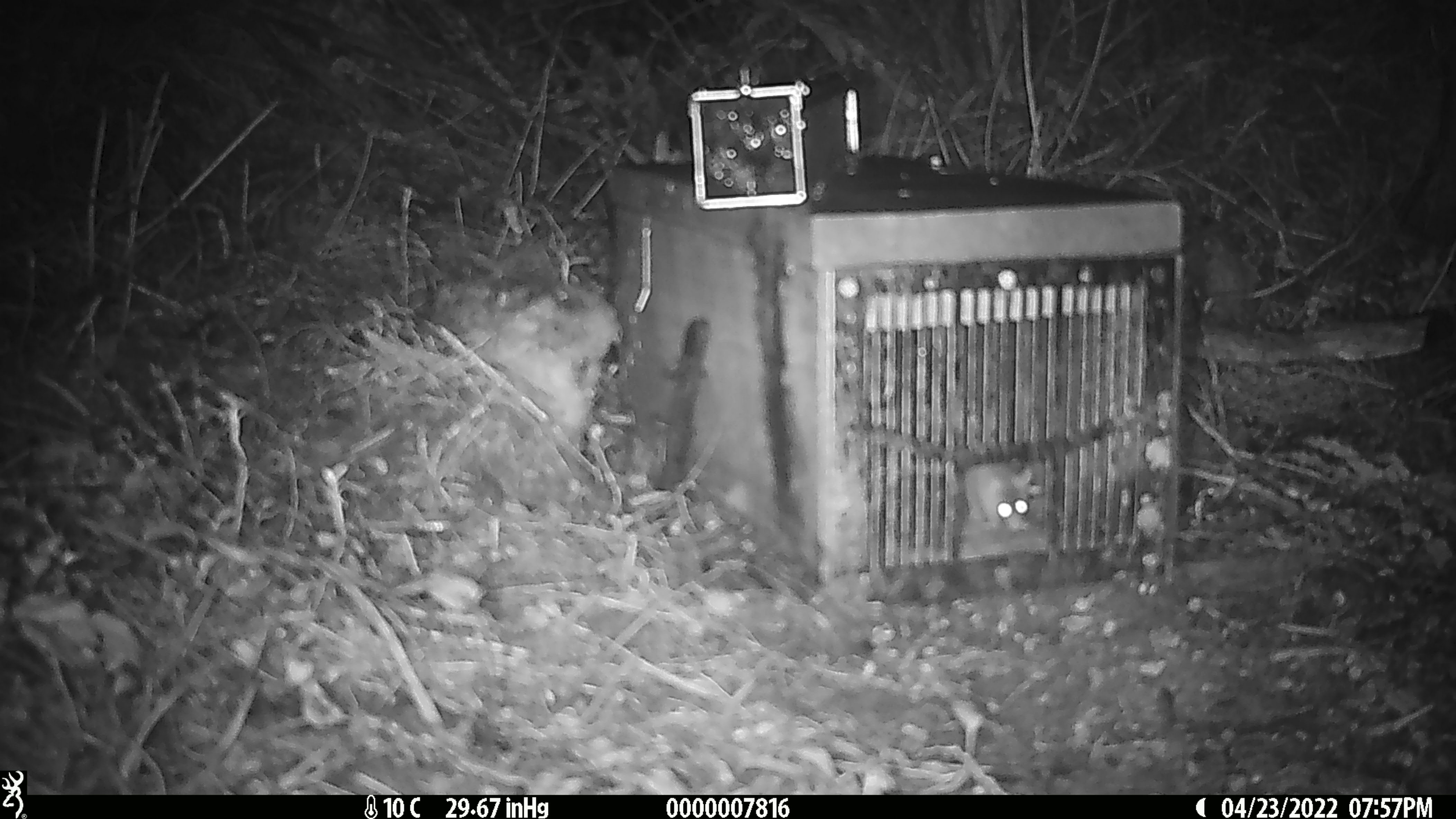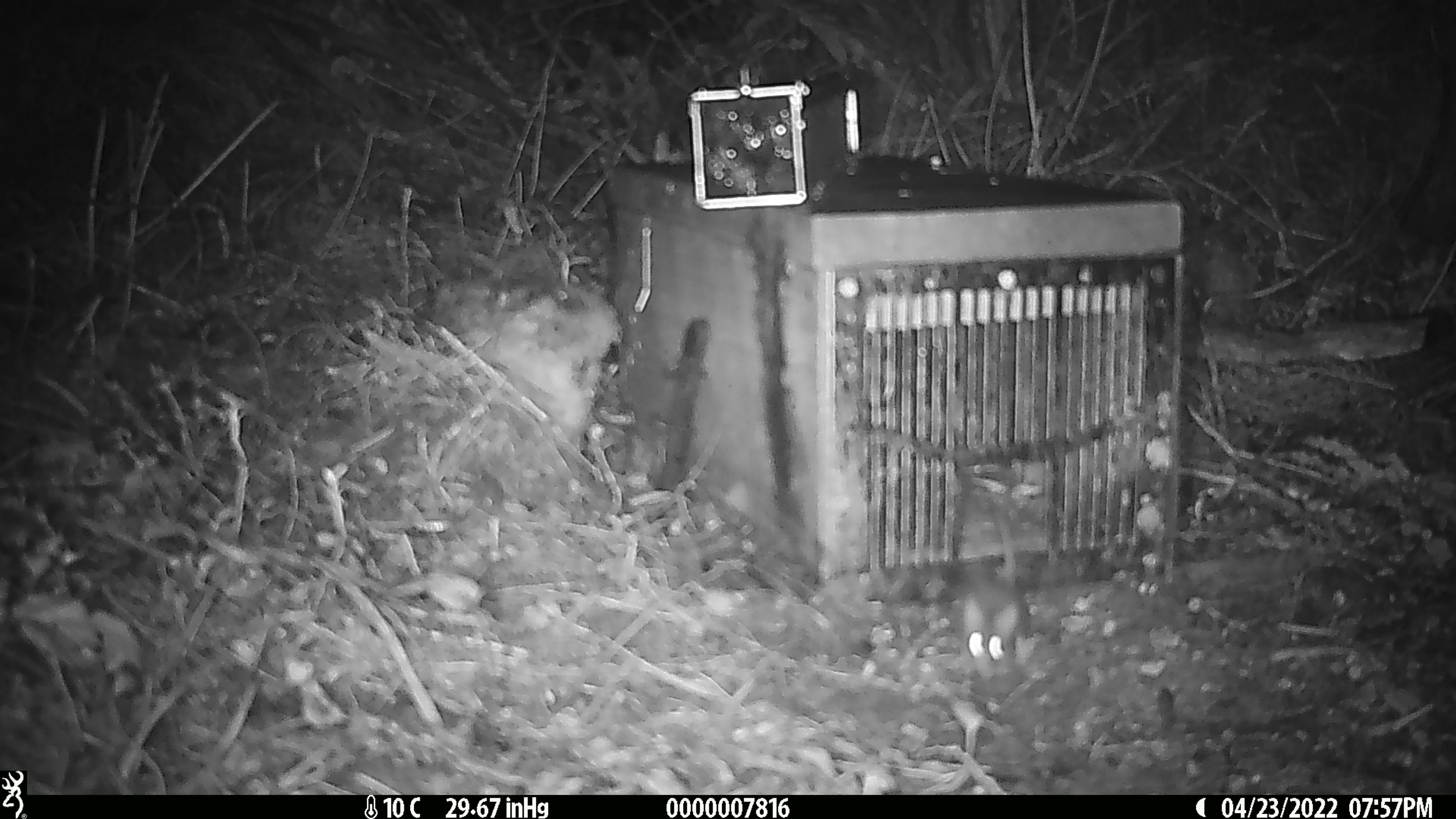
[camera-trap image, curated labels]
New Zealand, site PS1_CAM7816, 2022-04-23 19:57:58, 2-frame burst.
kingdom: Animalia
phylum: Chordata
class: Mammalia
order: Rodentia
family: Muridae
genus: Mus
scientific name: Mus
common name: mouse